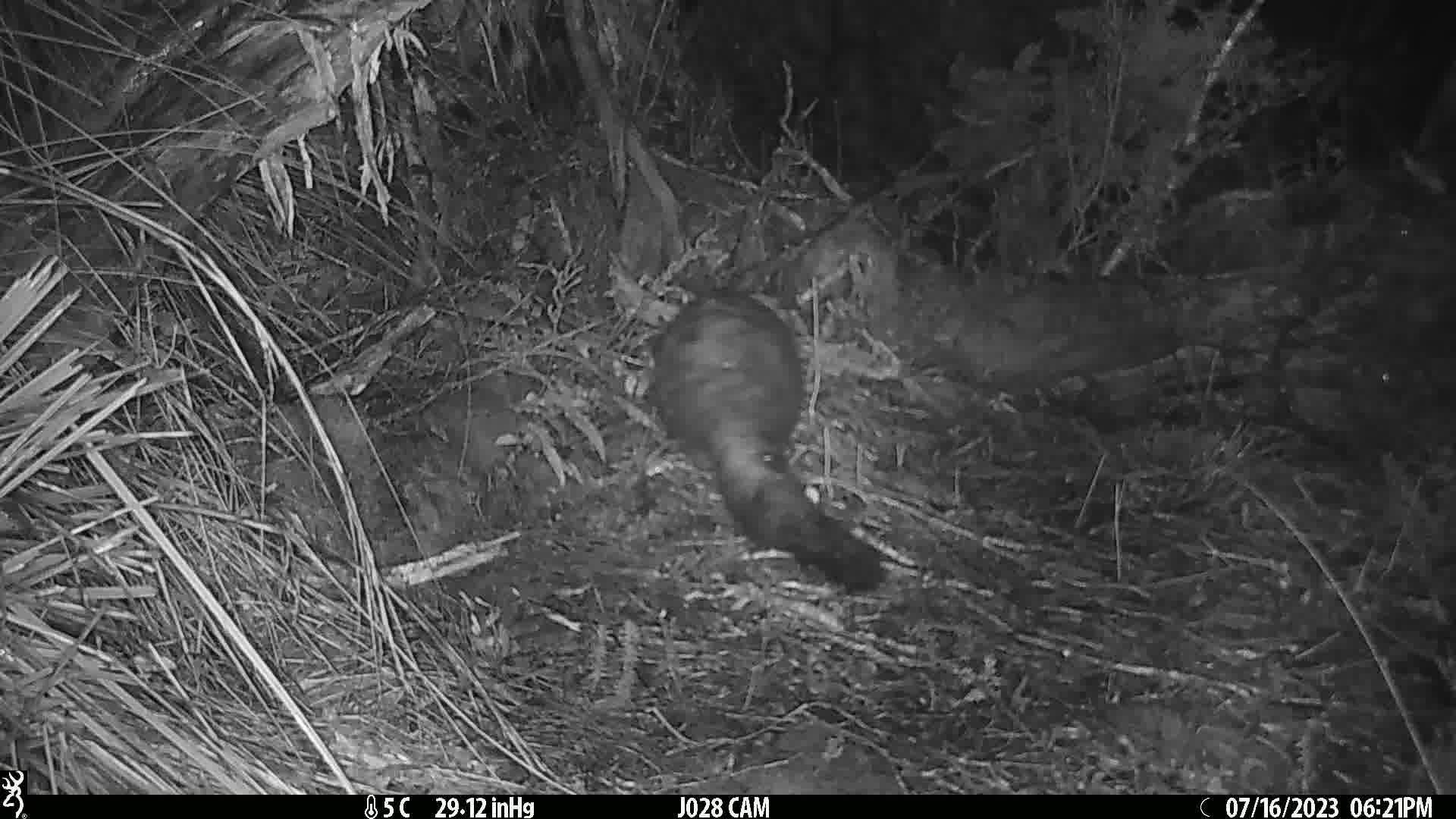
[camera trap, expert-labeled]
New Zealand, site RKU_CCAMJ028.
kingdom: Animalia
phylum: Chordata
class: Mammalia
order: Diprotodontia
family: Phalangeridae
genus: Trichosurus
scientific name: Trichosurus vulpecula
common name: common brushtail possum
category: possum